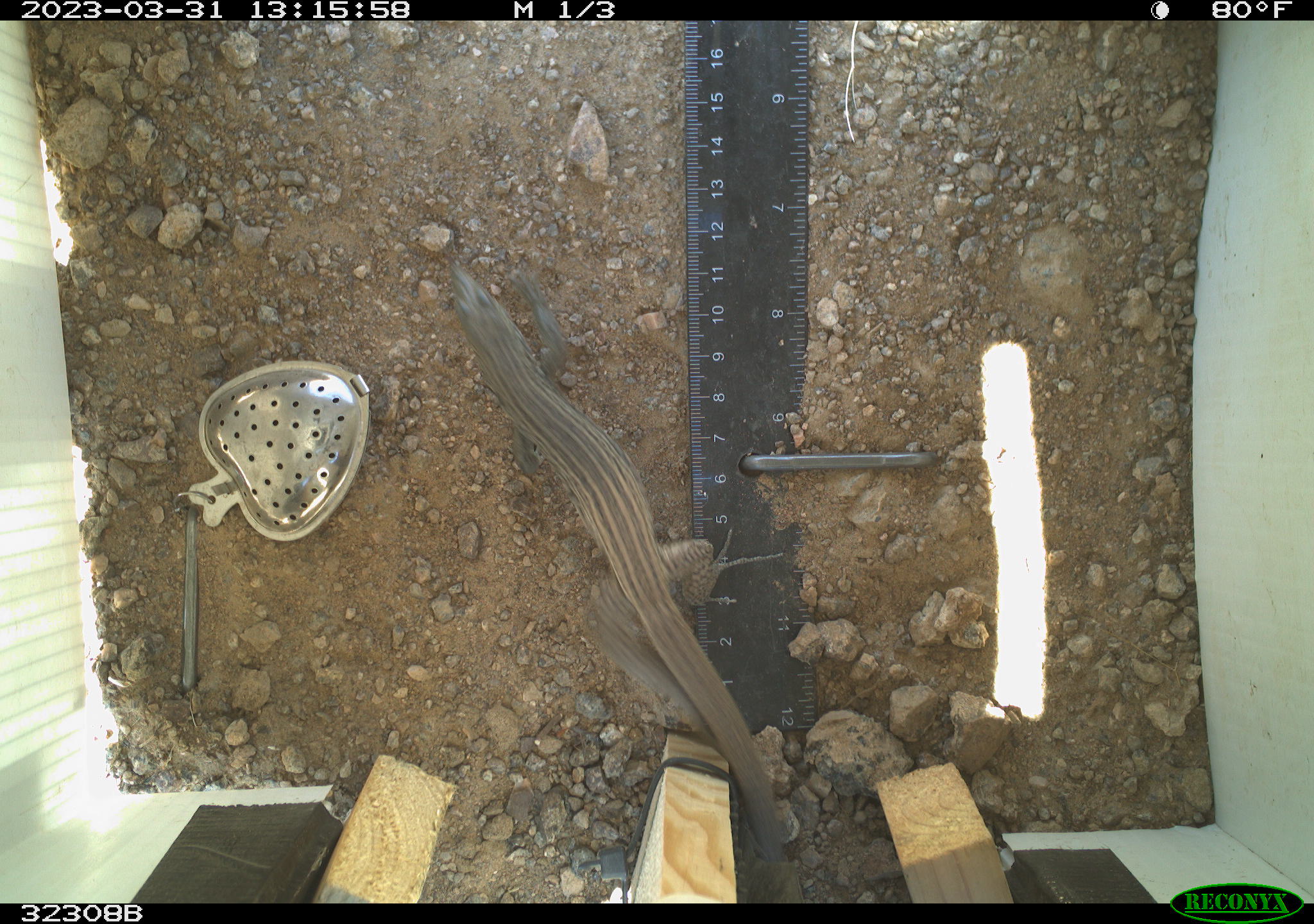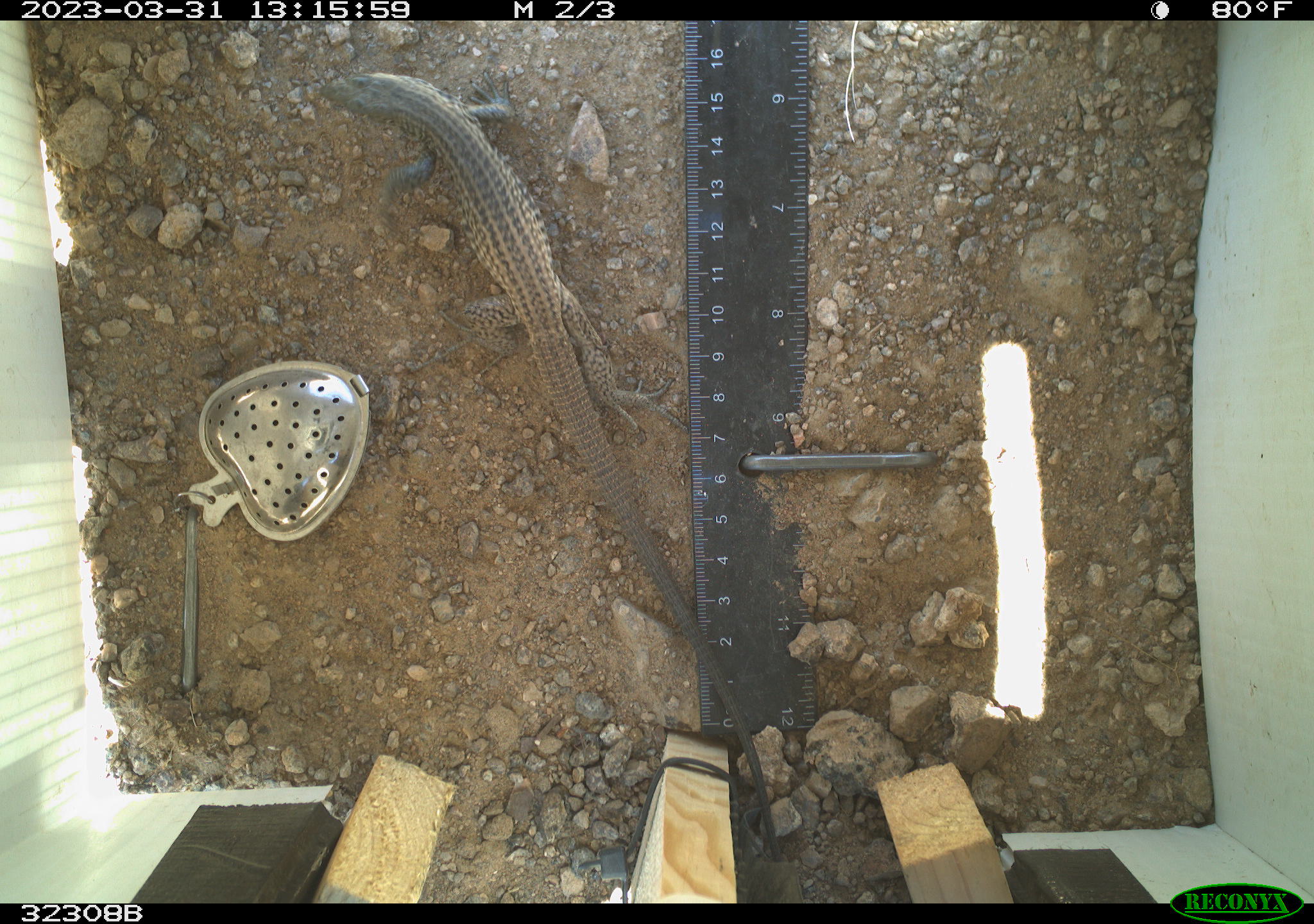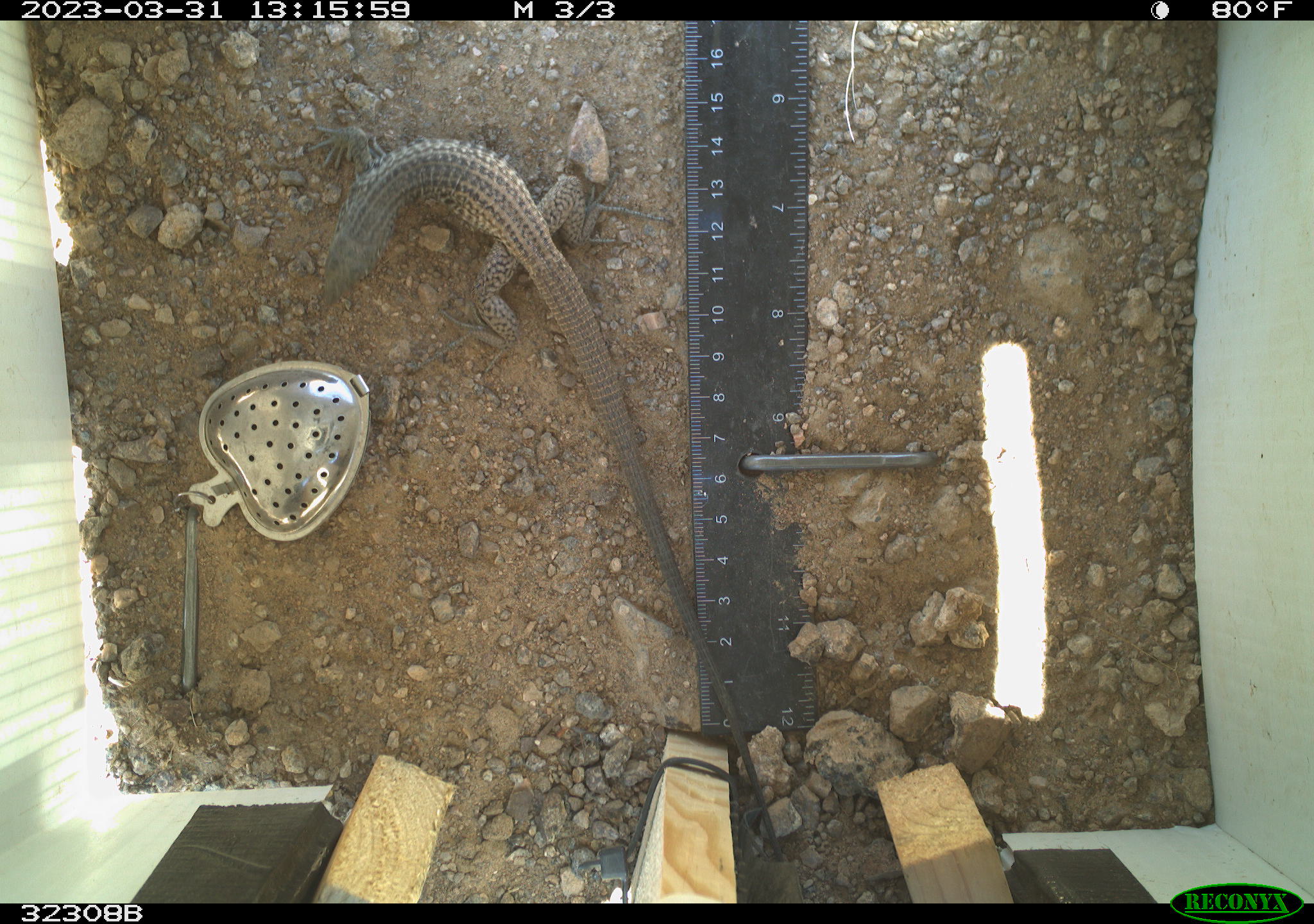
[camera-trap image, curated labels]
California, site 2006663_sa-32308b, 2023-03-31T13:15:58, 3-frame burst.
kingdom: Animalia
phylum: Chordata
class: Reptilia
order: Squamata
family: Teiidae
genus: Aspidoscelis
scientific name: Aspidoscelis tigris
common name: western whiptail